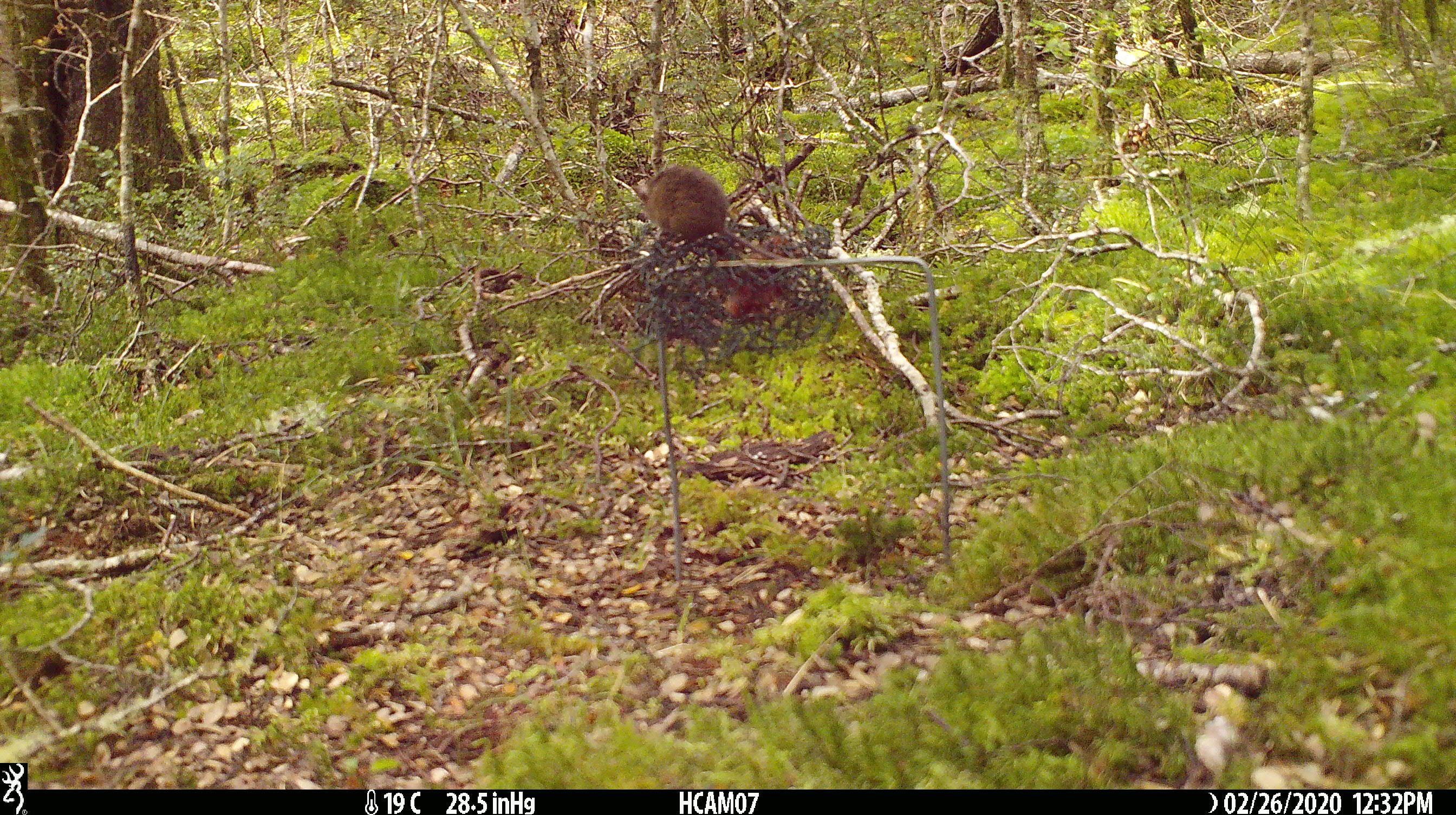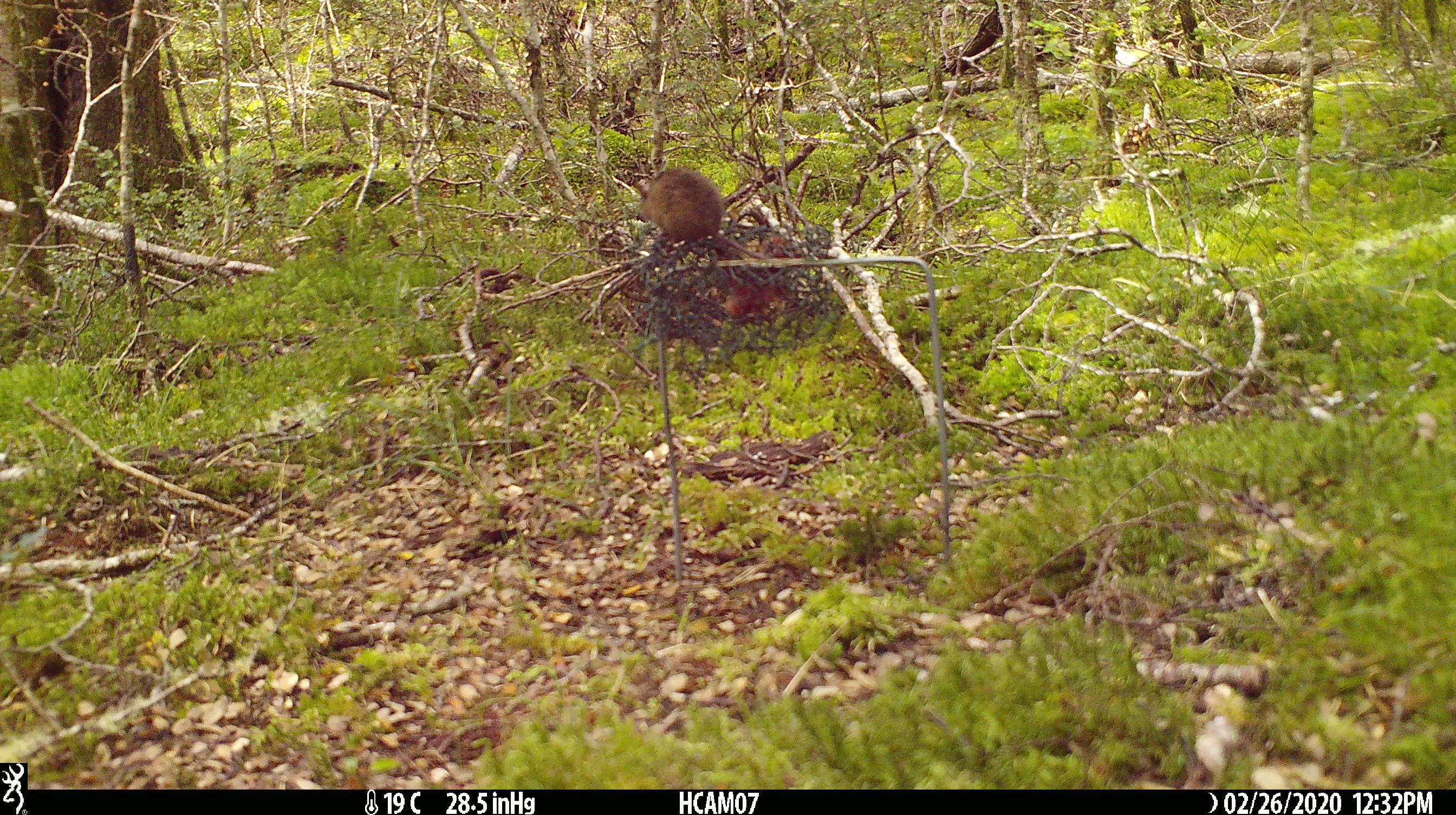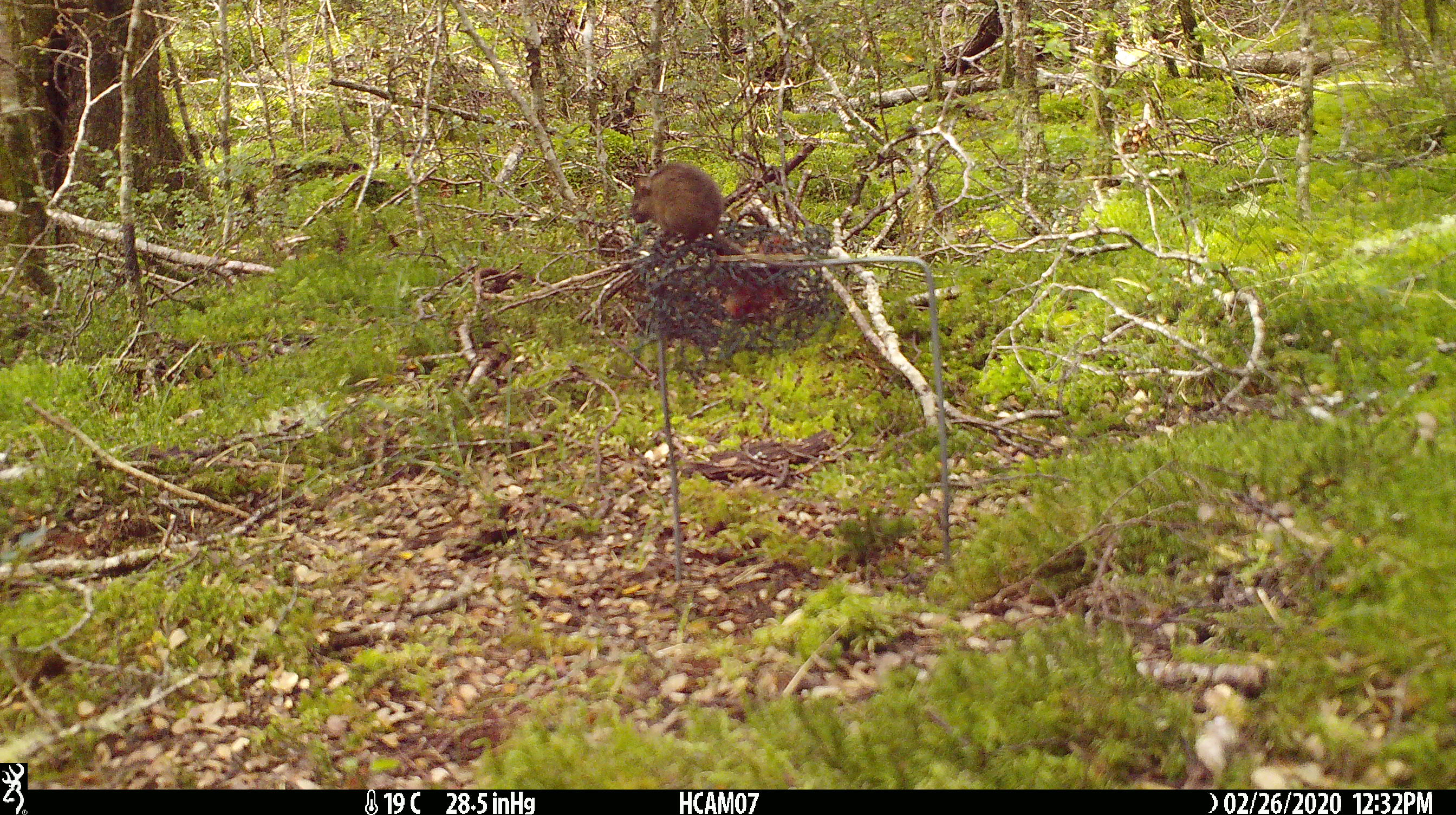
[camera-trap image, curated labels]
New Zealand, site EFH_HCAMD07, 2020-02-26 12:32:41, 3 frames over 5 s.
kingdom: Animalia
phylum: Chordata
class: Mammalia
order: Rodentia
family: Muridae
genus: Mus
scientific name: Mus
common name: mouse